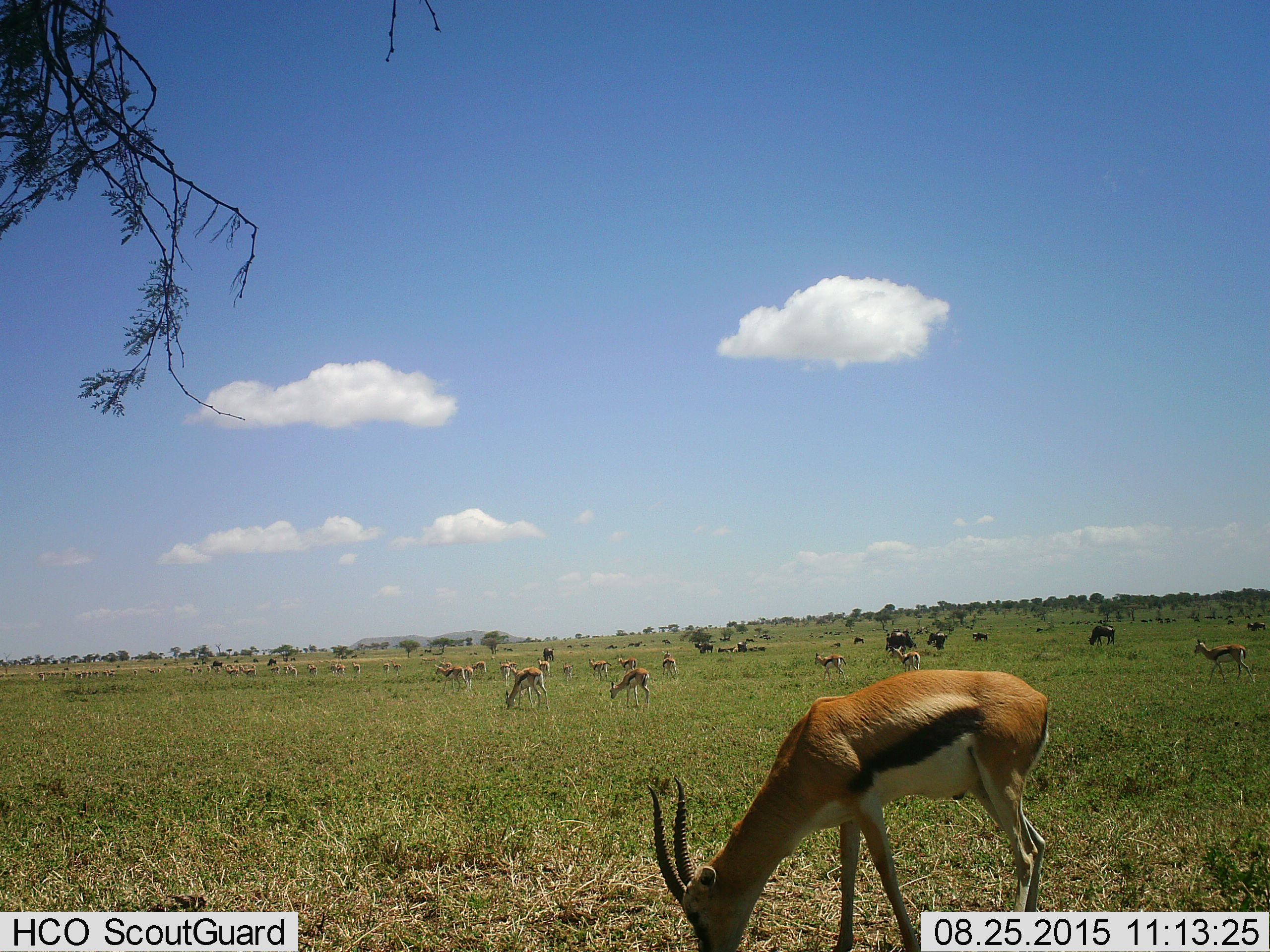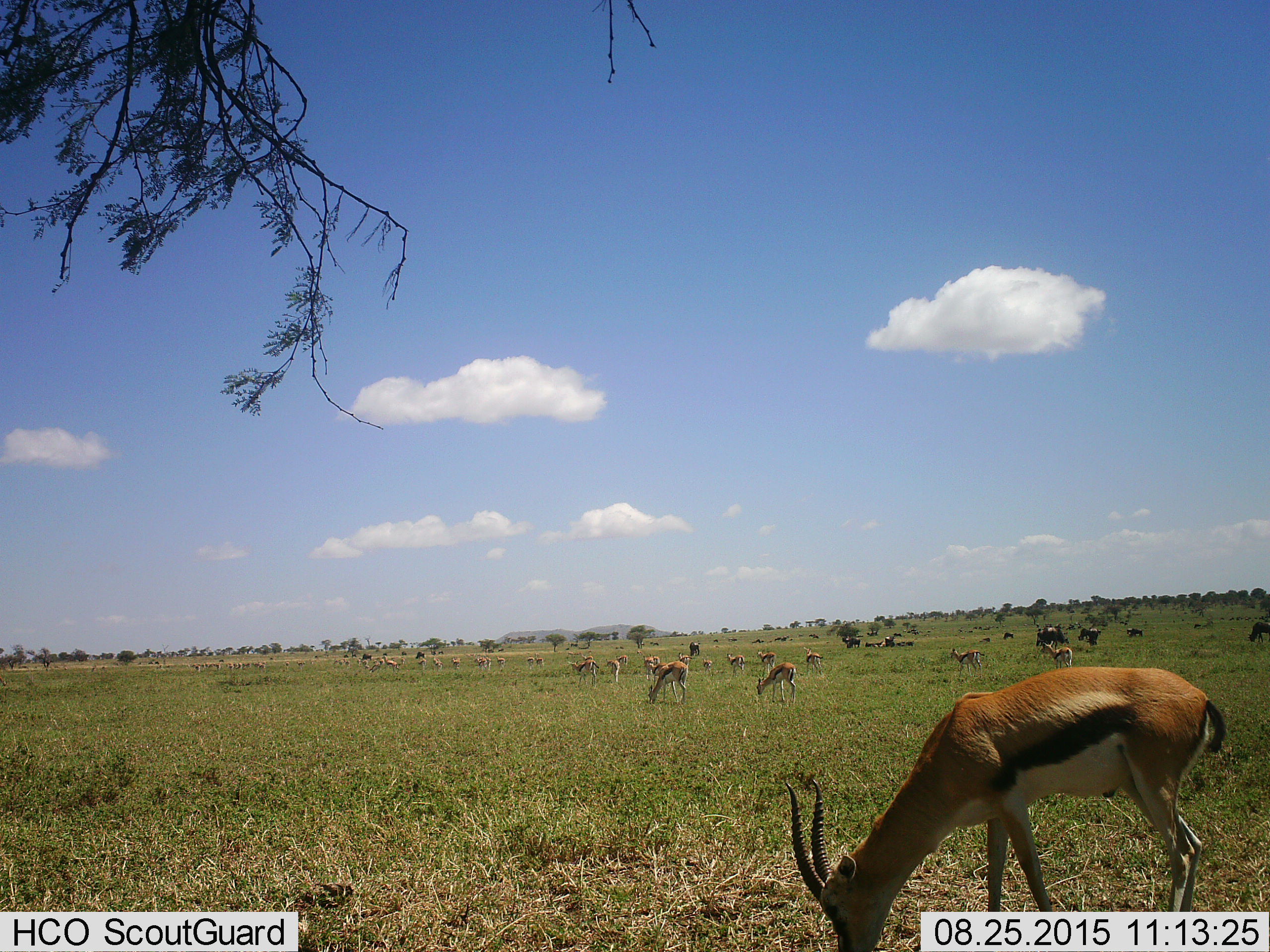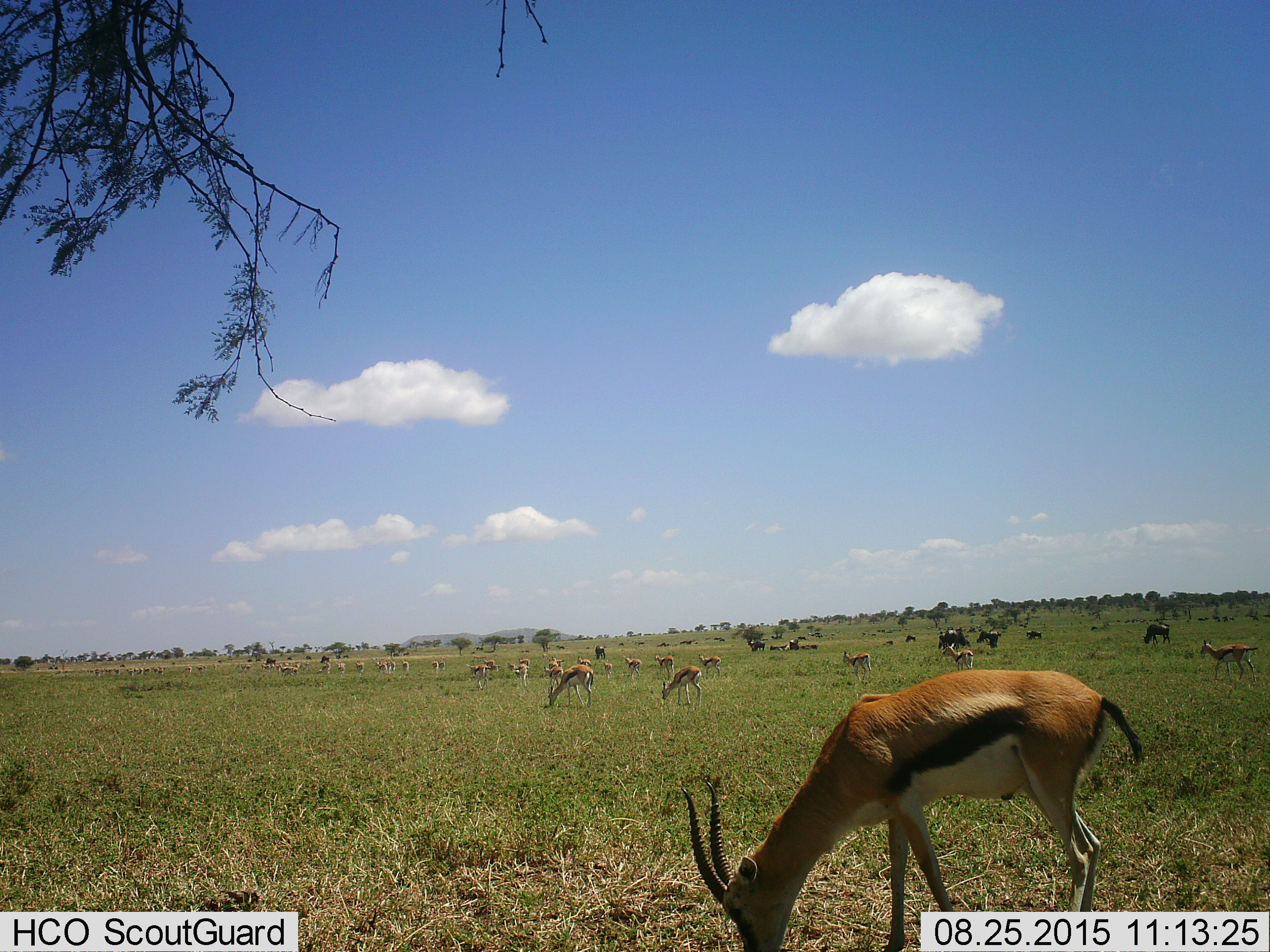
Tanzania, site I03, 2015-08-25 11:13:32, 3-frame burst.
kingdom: Animalia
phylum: Chordata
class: Mammalia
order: Artiodactyla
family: Bovidae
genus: Eudorcas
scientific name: Eudorcas thomsonii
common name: thomson's gazelle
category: gazellethomsons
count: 11-50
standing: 33%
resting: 0%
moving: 33%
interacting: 0%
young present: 22%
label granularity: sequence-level